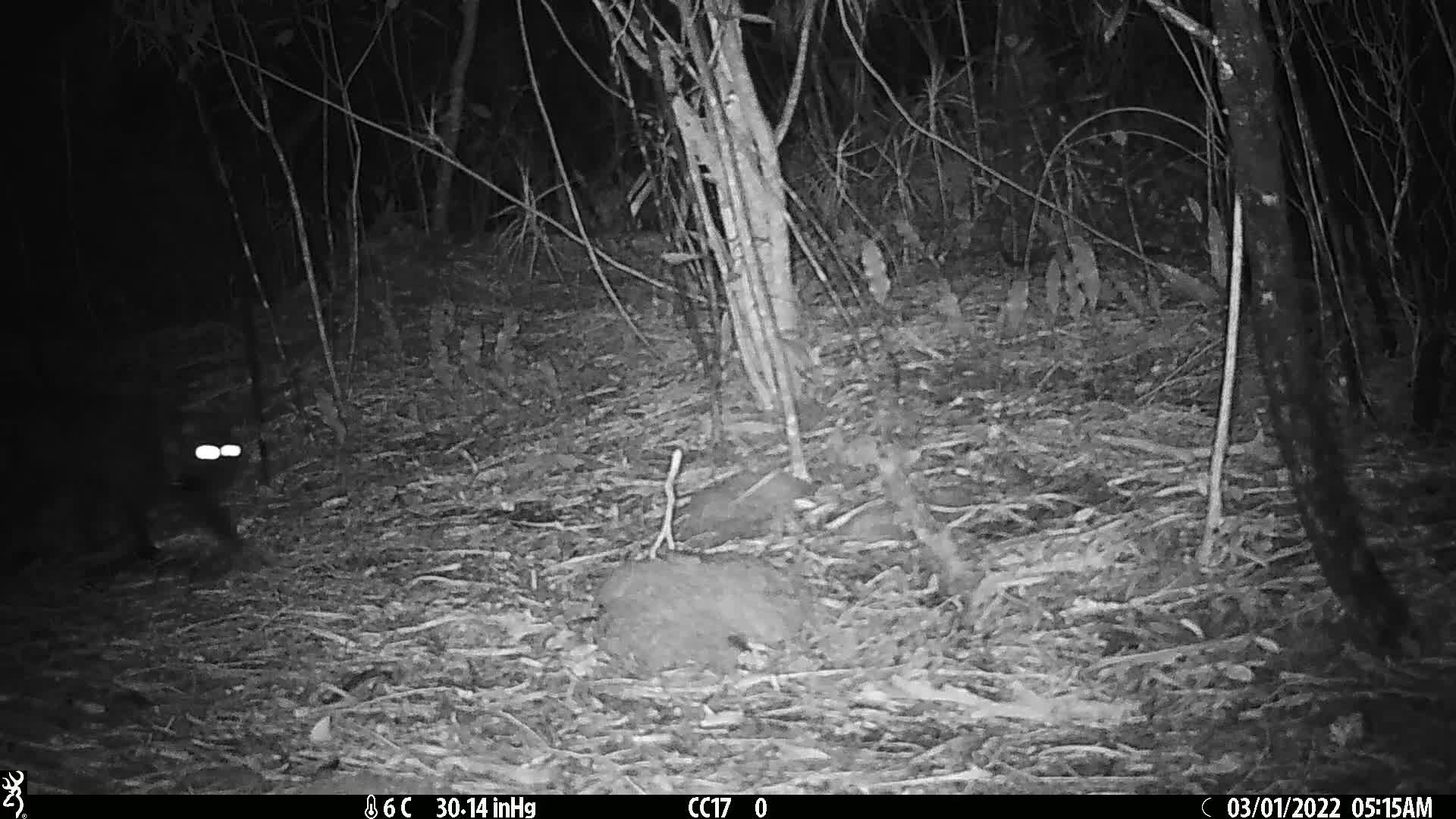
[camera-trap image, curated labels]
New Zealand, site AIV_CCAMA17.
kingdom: Animalia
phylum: Chordata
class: Mammalia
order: Carnivora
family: Felidae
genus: Felis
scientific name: Felis catus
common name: domestic cat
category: cat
Cat (domestic cat) (Felis catus).